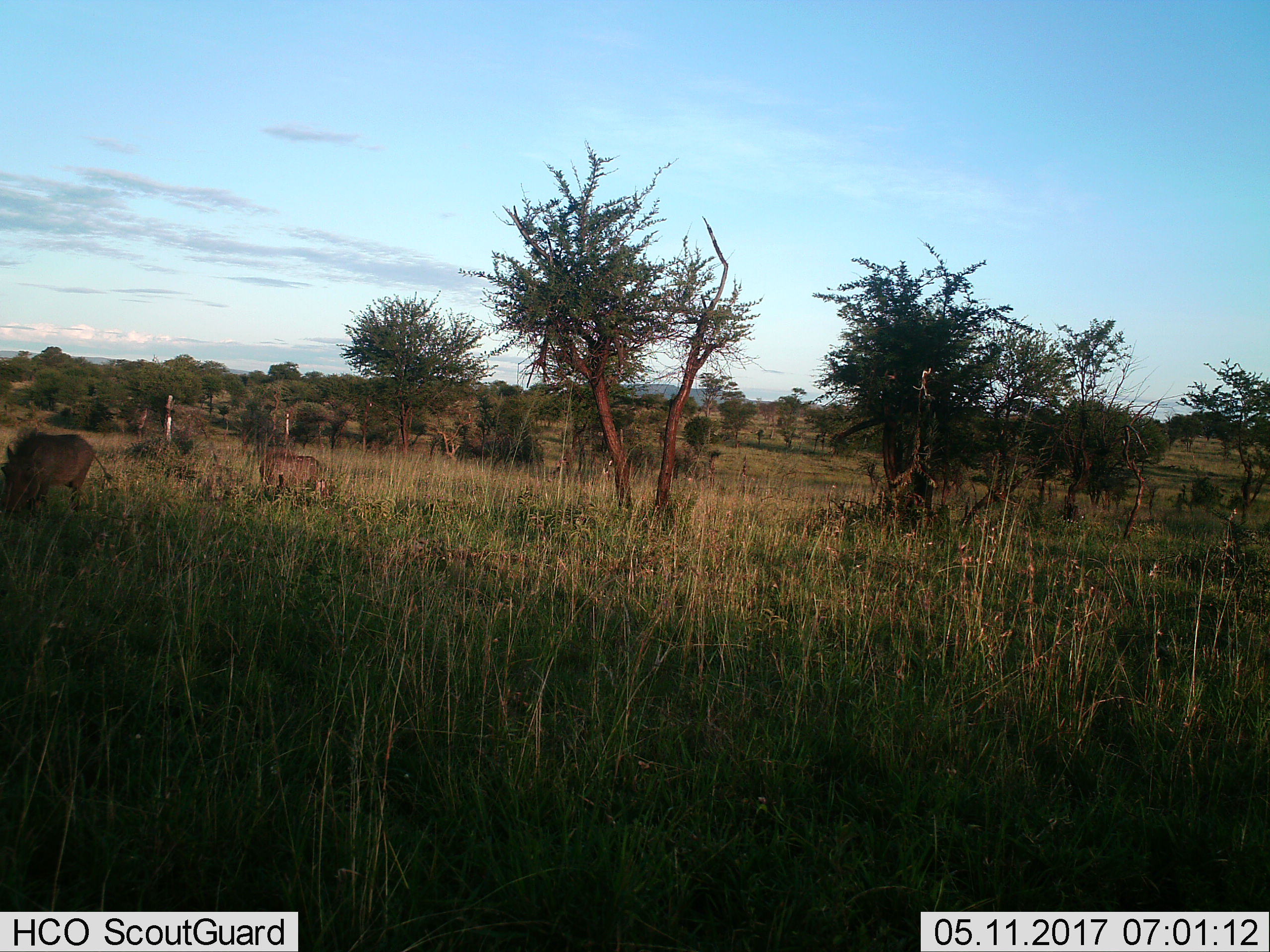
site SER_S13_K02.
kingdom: Animalia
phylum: Chordata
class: Mammalia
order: Artiodactyla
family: Suidae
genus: Phacochoerus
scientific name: Phacochoerus africanus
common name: warthog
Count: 2.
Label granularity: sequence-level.